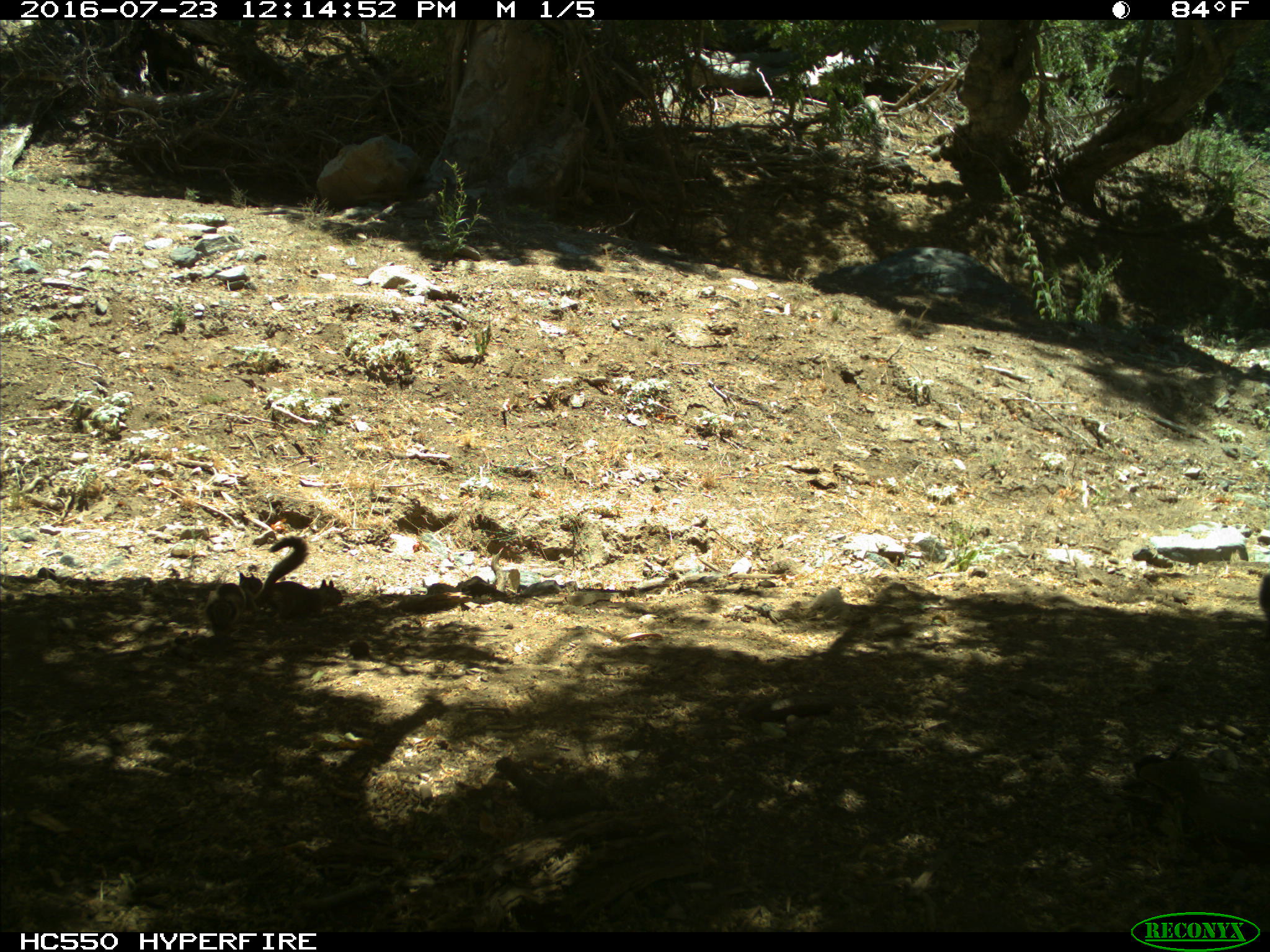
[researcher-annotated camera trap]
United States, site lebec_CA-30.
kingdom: Animalia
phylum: Chordata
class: Mammalia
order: Rodentia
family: Sciuridae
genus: Otospermophilus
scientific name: Otospermophilus beecheyi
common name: california ground squirrel